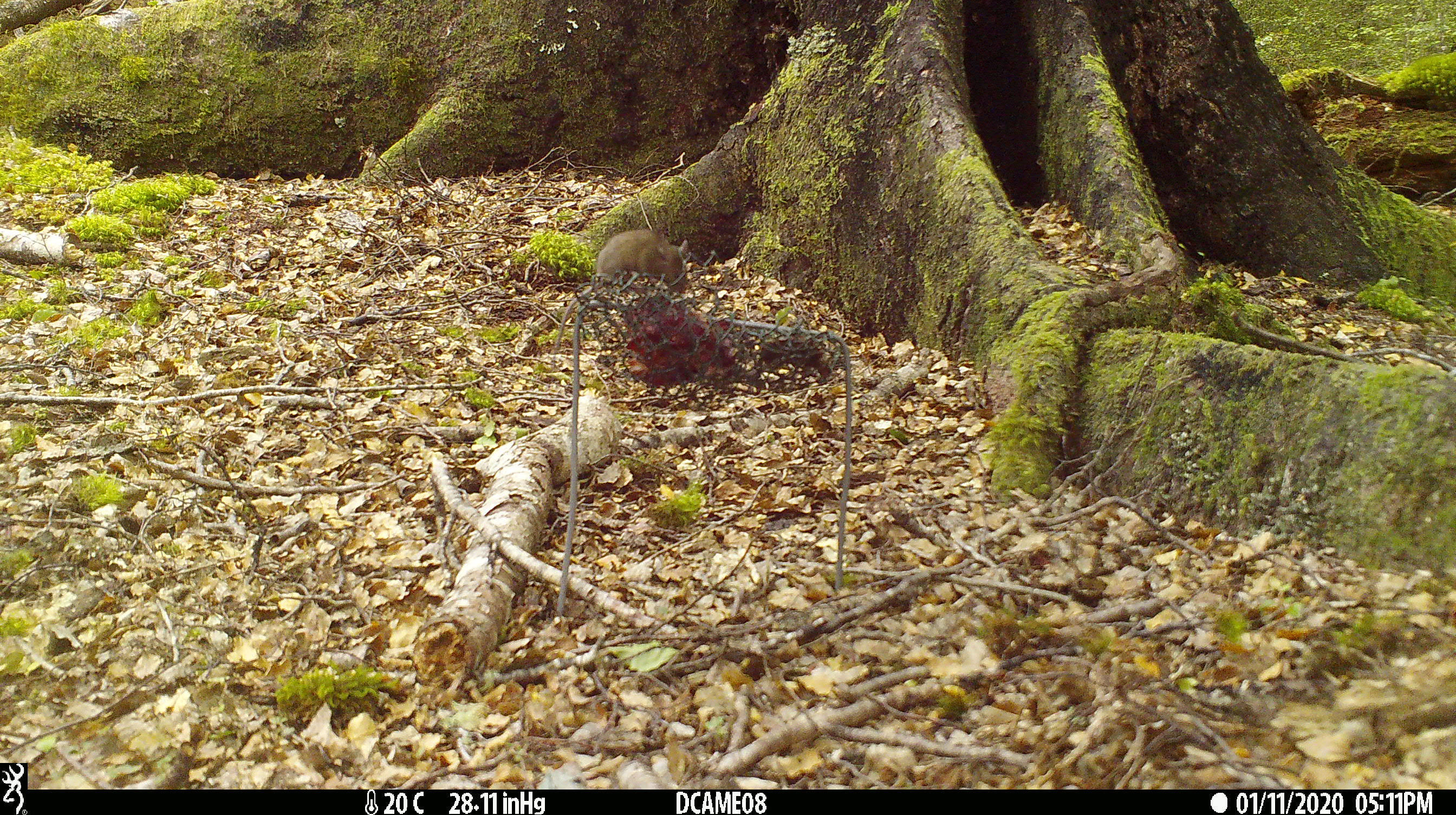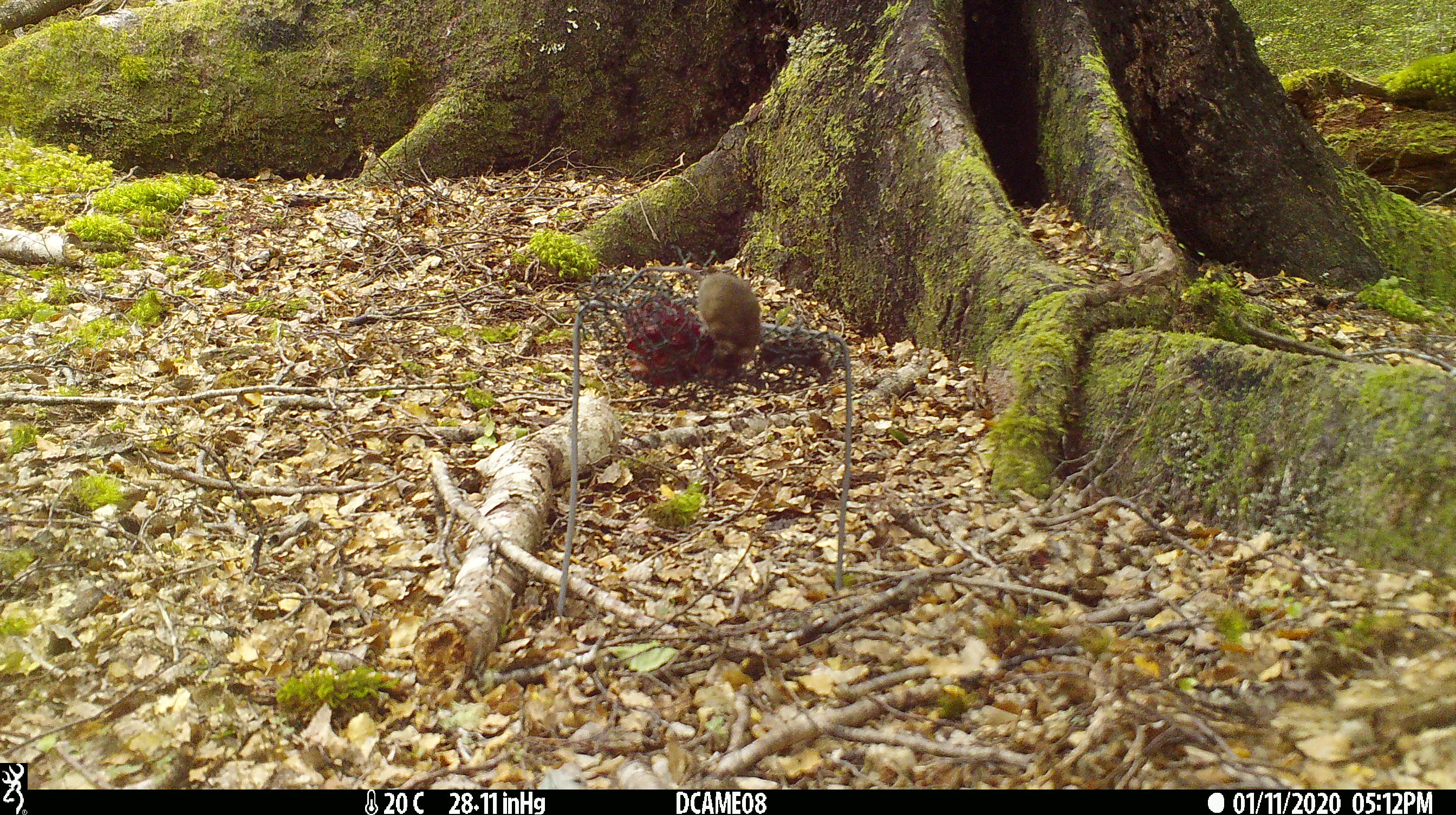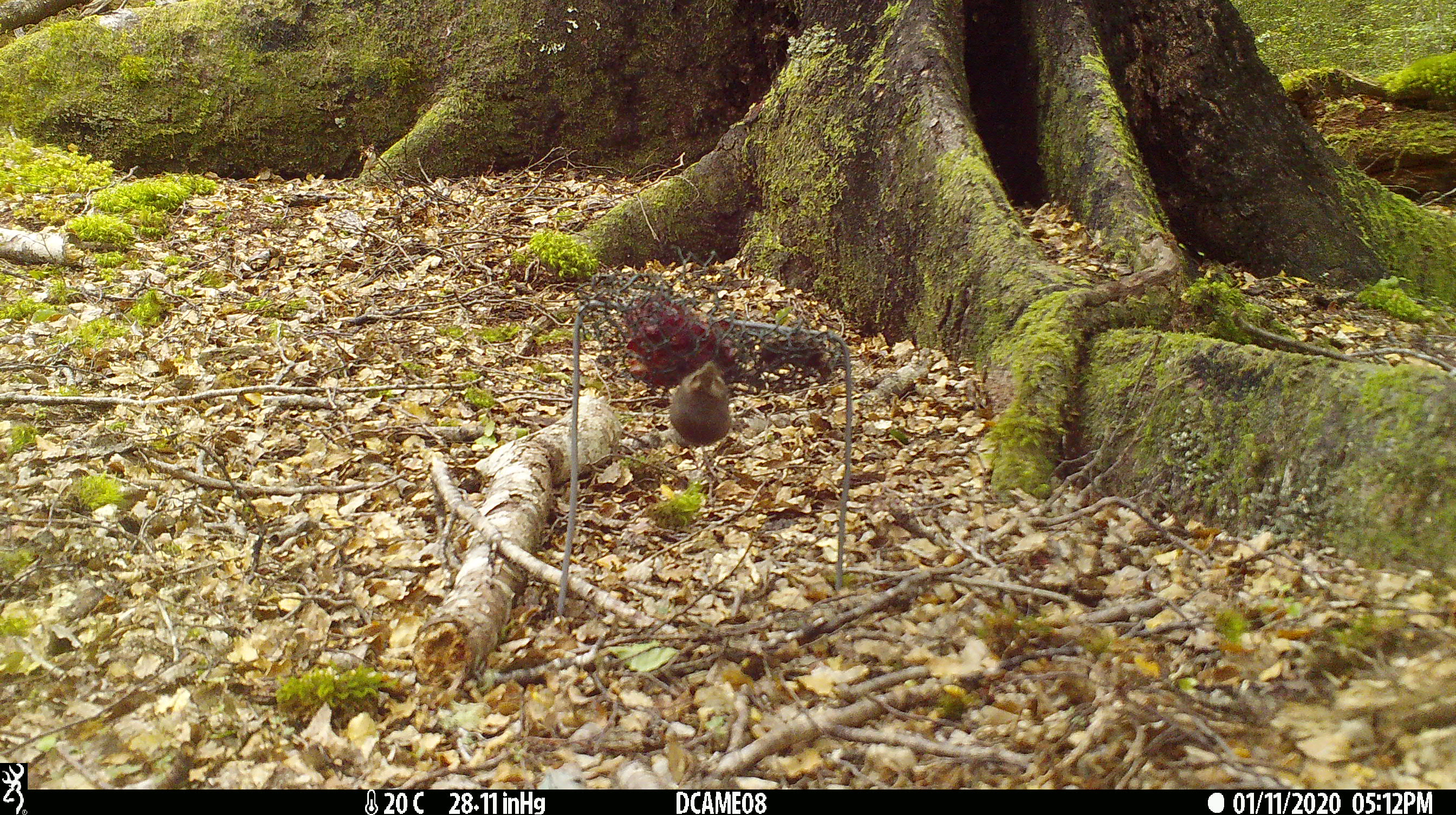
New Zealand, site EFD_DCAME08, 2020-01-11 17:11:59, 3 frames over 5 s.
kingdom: Animalia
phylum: Chordata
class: Mammalia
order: Rodentia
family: Muridae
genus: Mus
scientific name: Mus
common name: mouse